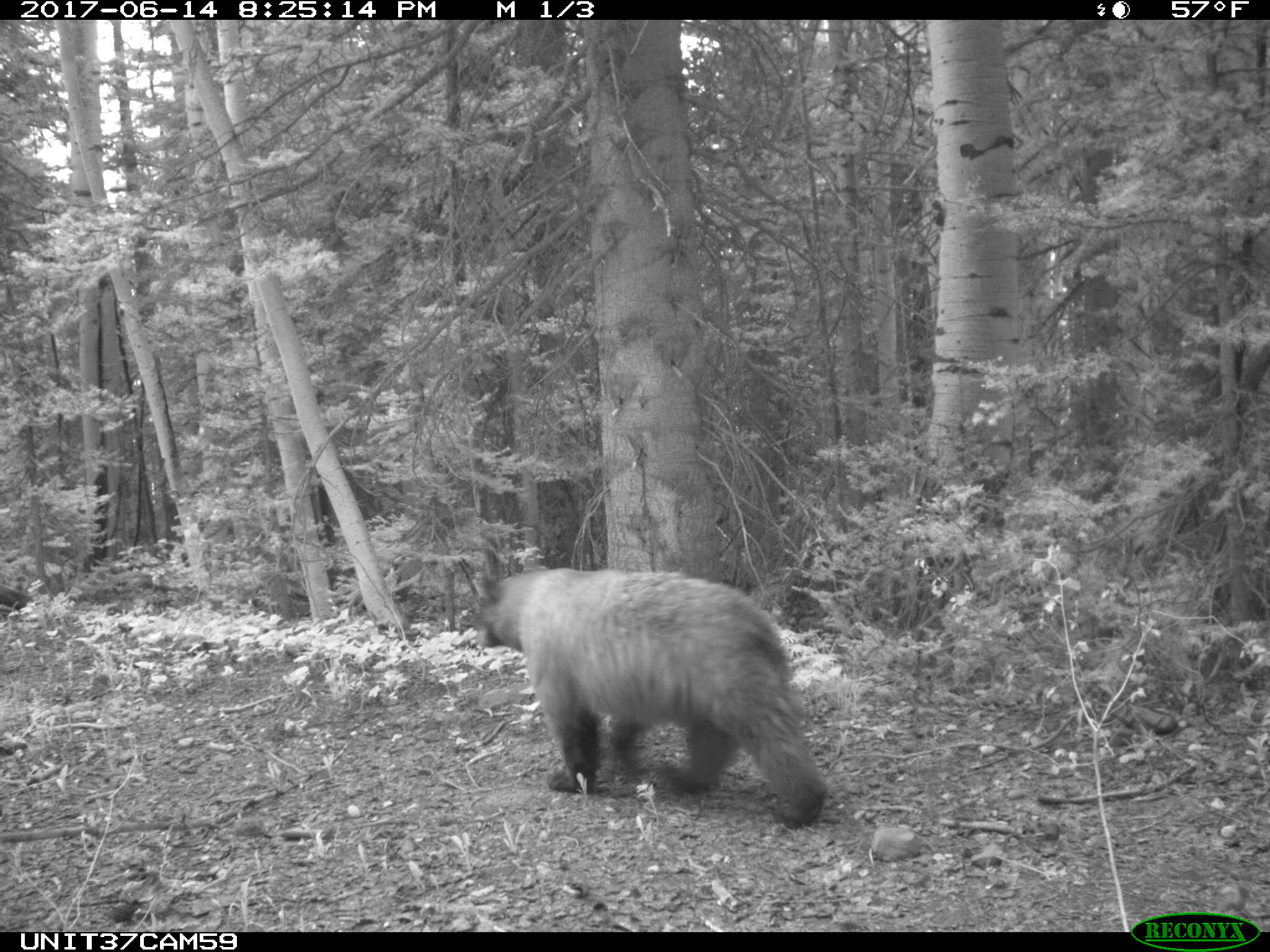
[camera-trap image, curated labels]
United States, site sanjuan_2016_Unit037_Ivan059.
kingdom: Animalia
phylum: Chordata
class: Mammalia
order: Carnivora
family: Ursidae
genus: Ursus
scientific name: Ursus americanus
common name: american black bear